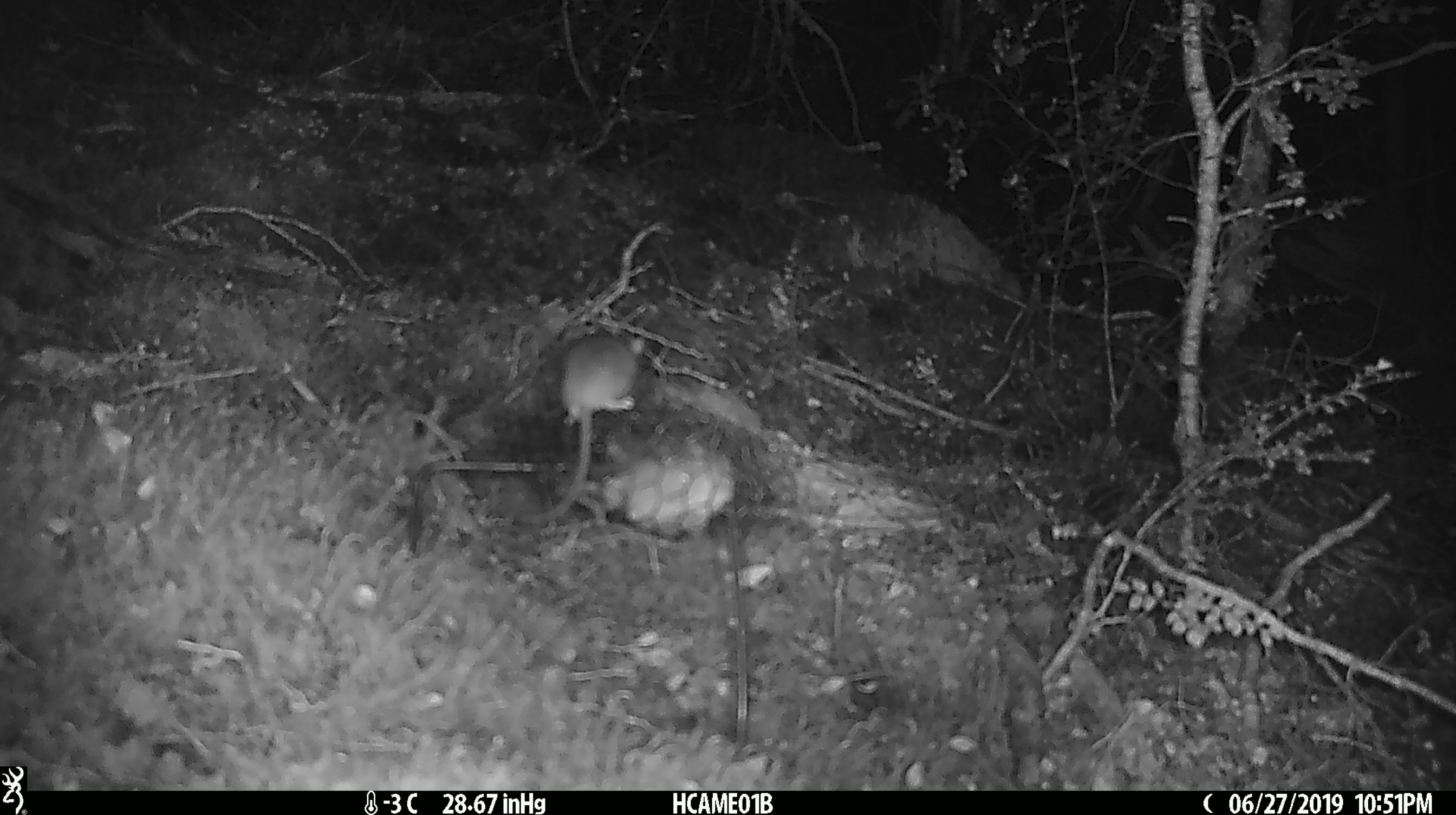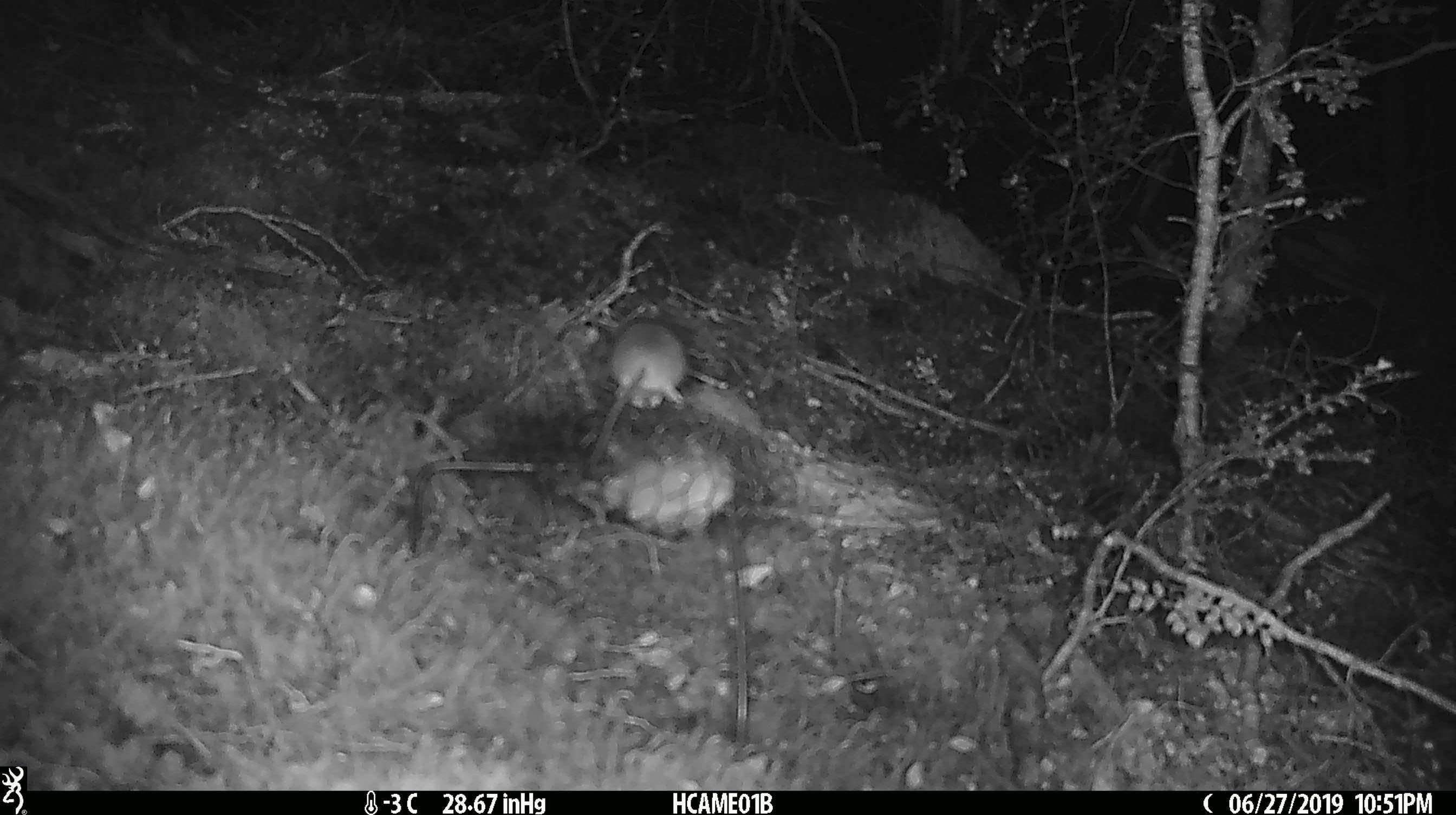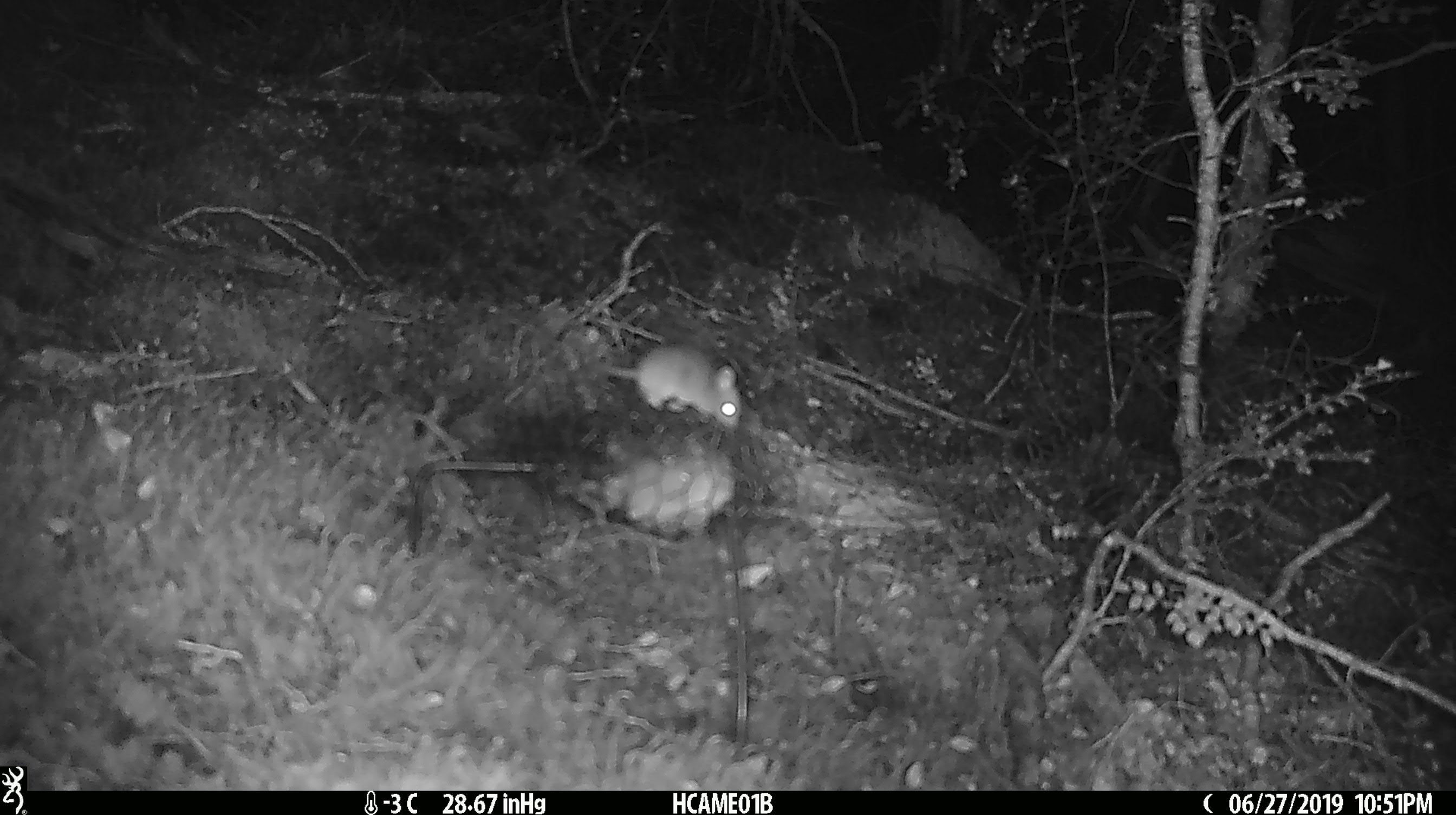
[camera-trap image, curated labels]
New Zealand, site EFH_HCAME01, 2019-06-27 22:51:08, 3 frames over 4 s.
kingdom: Animalia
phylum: Chordata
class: Mammalia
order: Rodentia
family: Muridae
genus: Mus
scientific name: Mus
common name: mouse